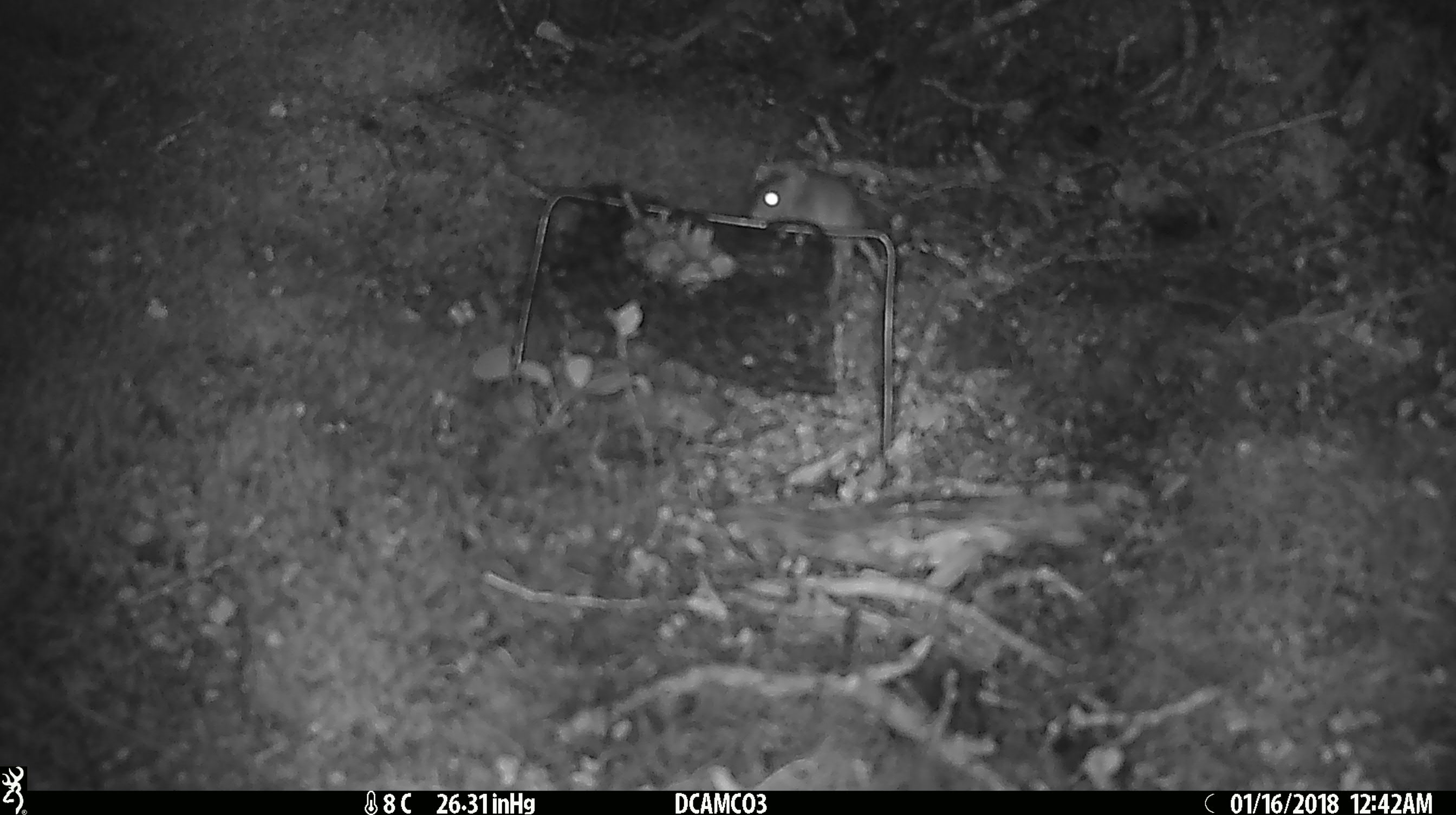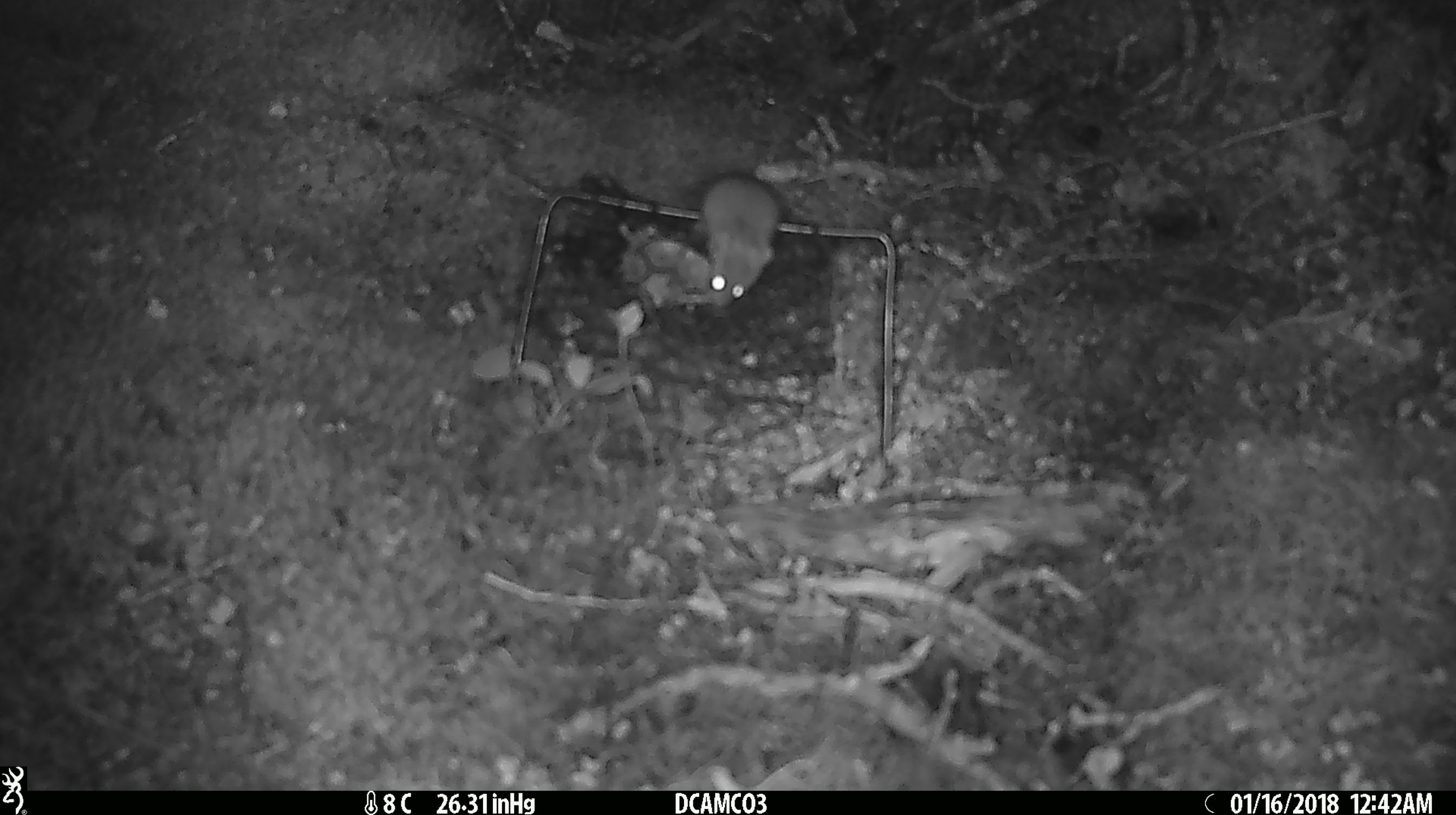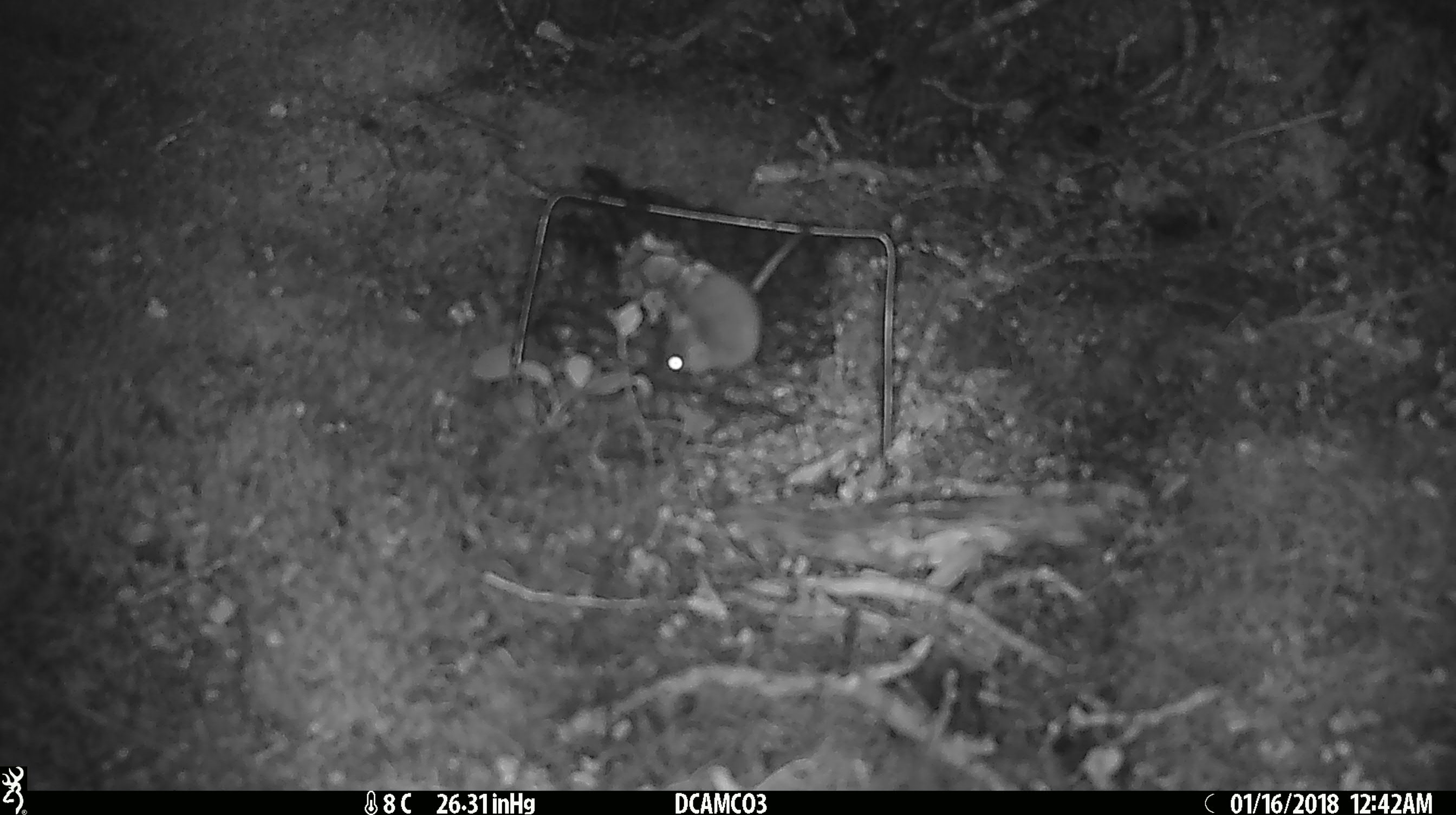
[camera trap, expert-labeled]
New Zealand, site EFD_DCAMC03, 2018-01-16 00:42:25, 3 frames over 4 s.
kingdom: Animalia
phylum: Chordata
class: Mammalia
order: Rodentia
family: Muridae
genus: Mus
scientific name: Mus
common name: mouse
Mouse (Mus).